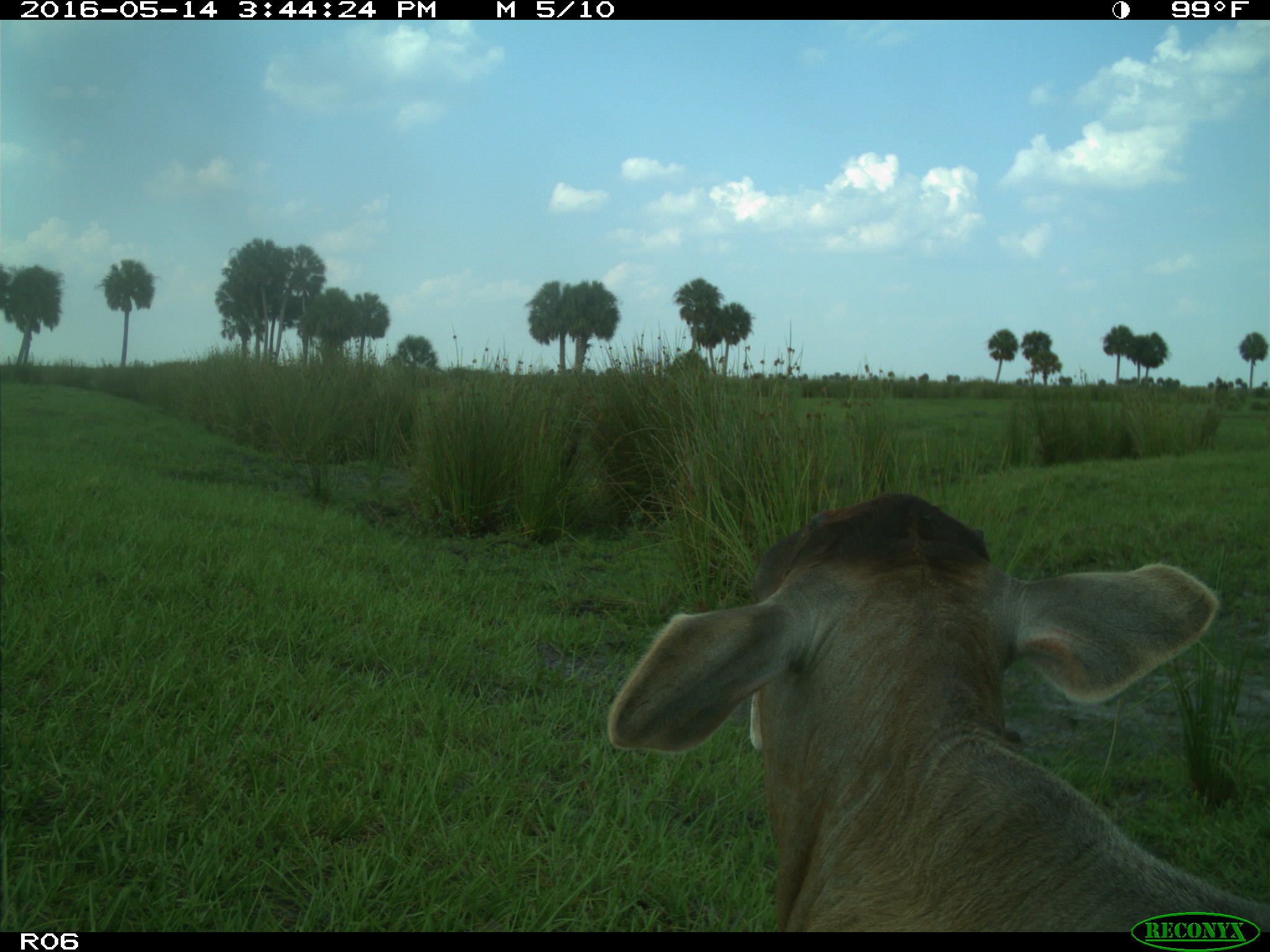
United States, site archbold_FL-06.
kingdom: Animalia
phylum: Chordata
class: Mammalia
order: Artiodactyla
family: Bovidae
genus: Bos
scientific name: Bos taurus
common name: domestic cow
Bos taurus (domestic cow).